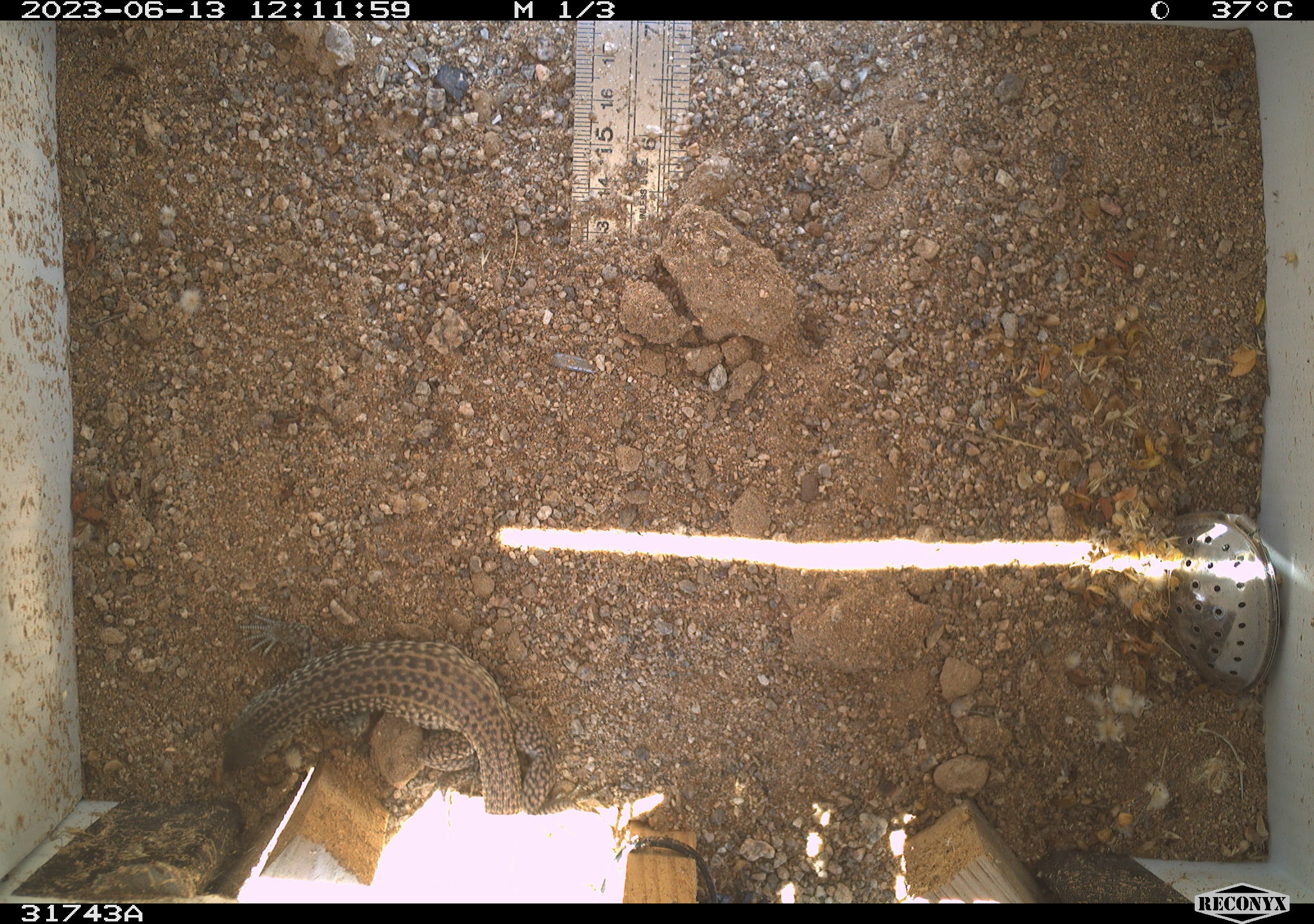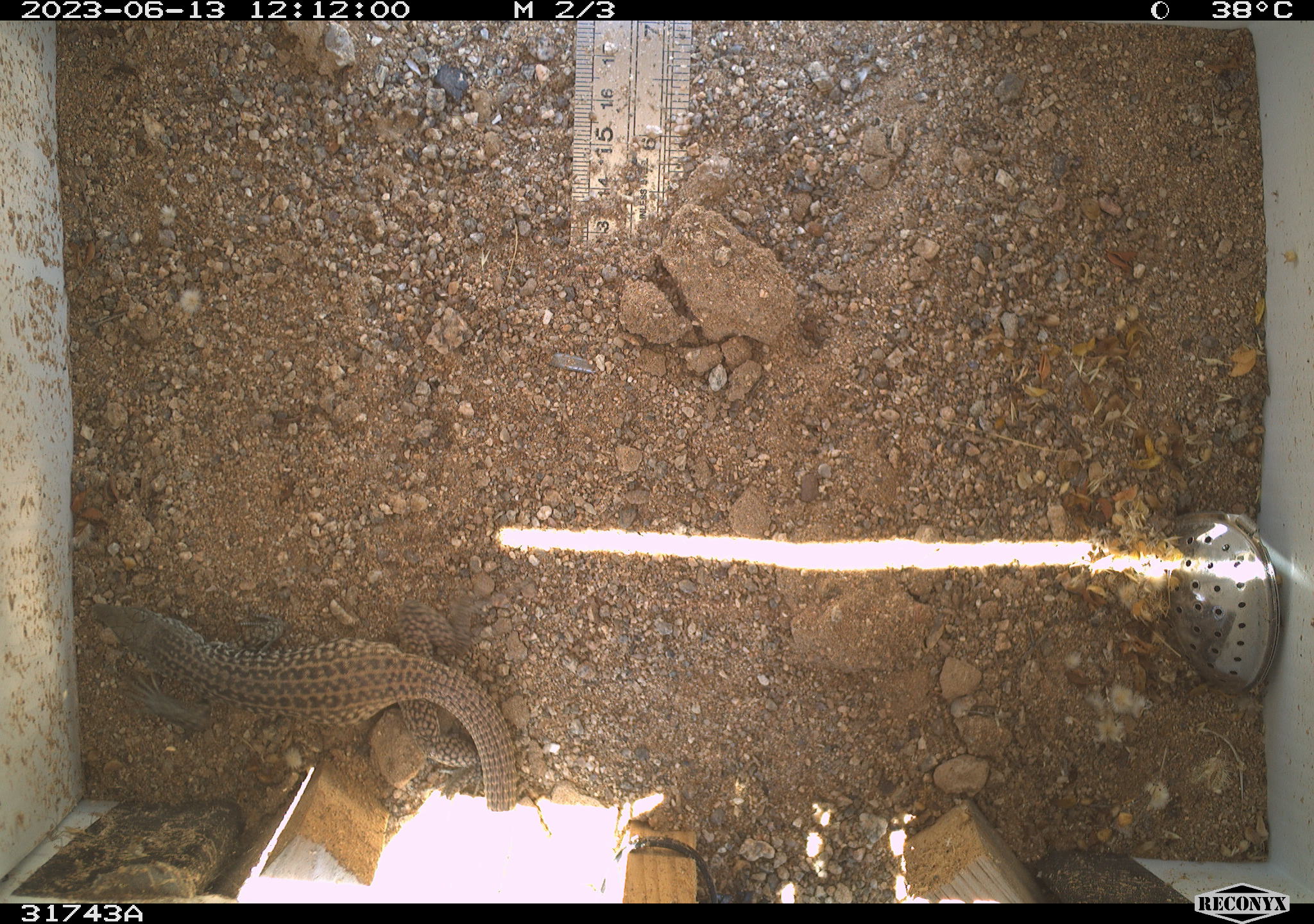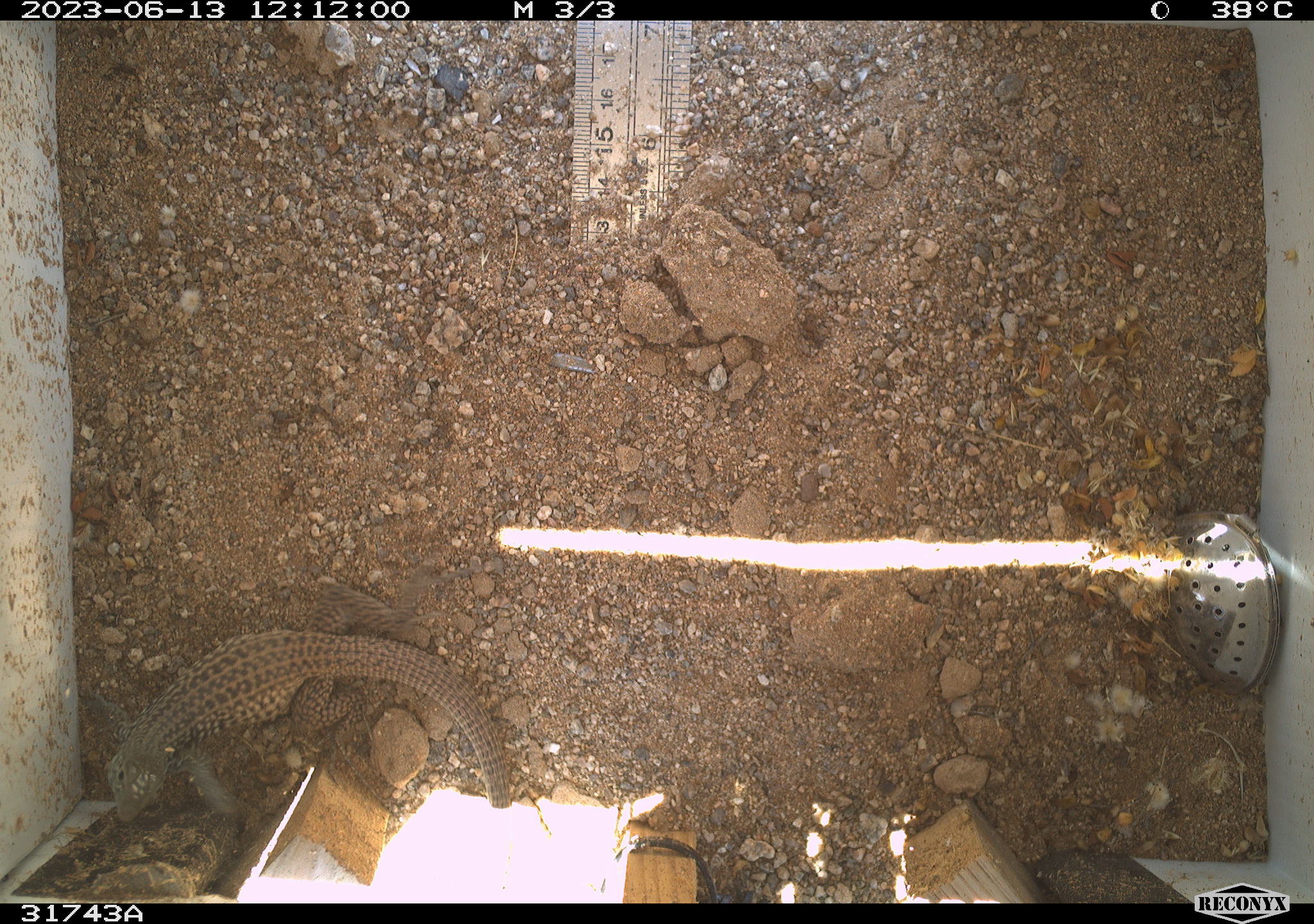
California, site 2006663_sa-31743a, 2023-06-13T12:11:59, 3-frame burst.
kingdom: Animalia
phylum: Chordata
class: Reptilia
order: Squamata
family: Teiidae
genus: Aspidoscelis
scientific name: Aspidoscelis tigris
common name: western whiptail